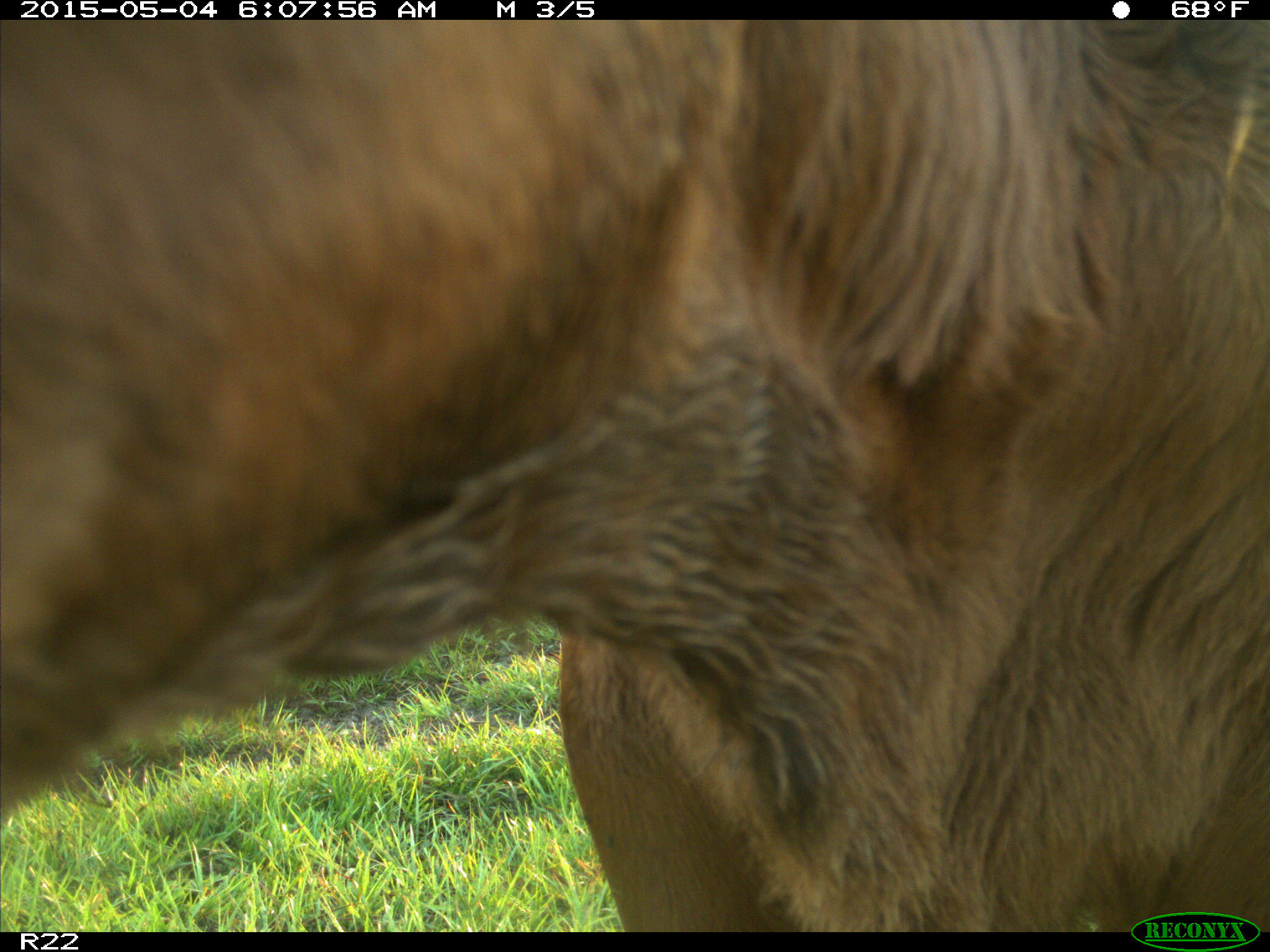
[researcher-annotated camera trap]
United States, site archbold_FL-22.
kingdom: Animalia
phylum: Chordata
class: Mammalia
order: Artiodactyla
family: Bovidae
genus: Bos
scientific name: Bos taurus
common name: domestic cow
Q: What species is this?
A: Bos taurus (domestic cow).